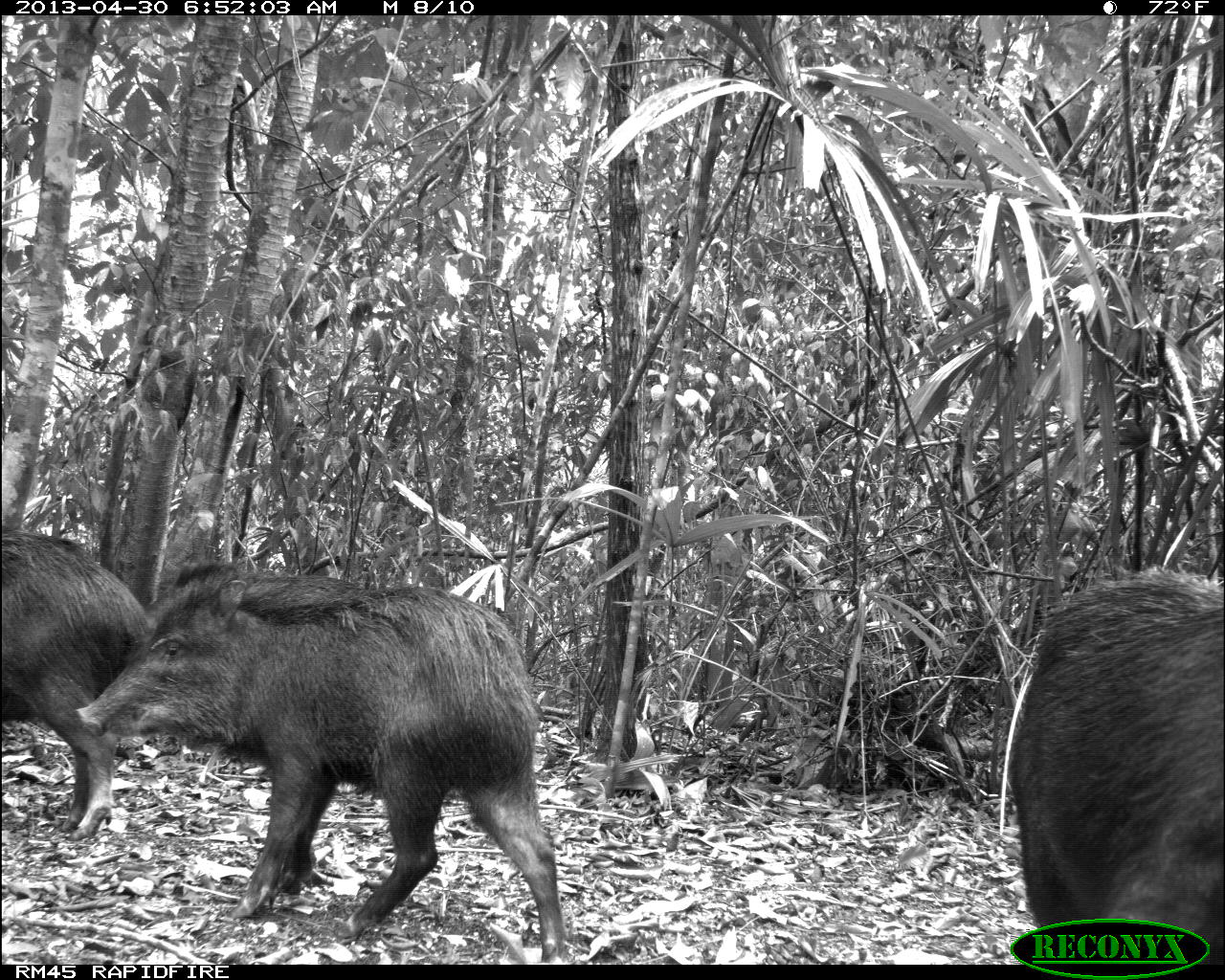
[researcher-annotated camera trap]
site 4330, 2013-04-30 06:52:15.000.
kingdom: Animalia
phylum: Chordata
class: Mammalia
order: Artiodactyla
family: Tayassuidae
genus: Tayassu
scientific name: Tayassu pecari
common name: white-lipped peccary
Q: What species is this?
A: Tayassu pecari (white-lipped peccary).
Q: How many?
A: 5.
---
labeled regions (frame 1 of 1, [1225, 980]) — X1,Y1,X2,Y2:
tayassu pecari: 72,553,570,963; 1000,564,1225,962; 1,521,147,840